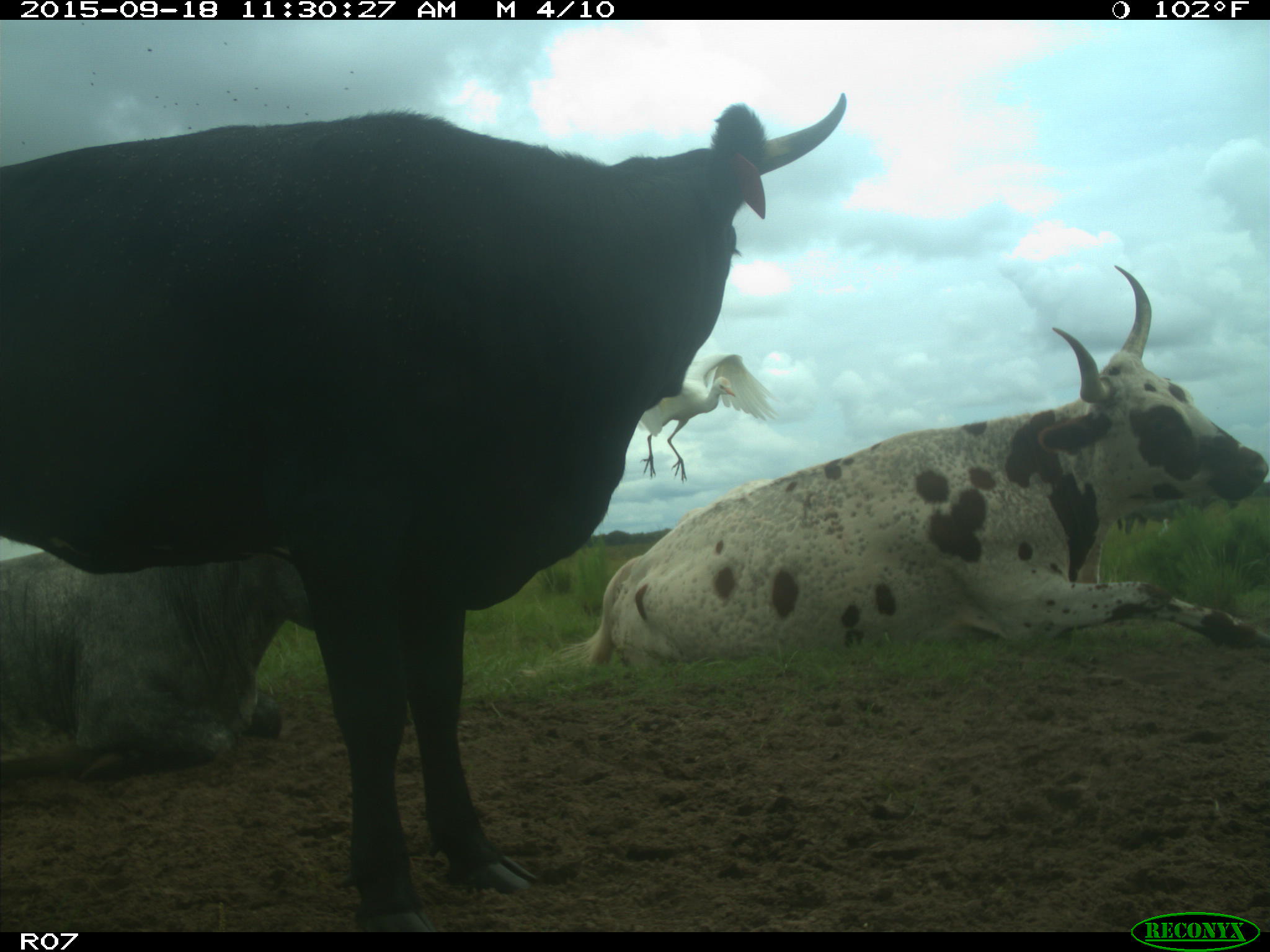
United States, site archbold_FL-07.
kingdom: Animalia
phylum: Chordata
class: Mammalia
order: Artiodactyla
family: Bovidae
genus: Bos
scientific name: Bos taurus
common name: domestic cow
Bos taurus (domestic cow).